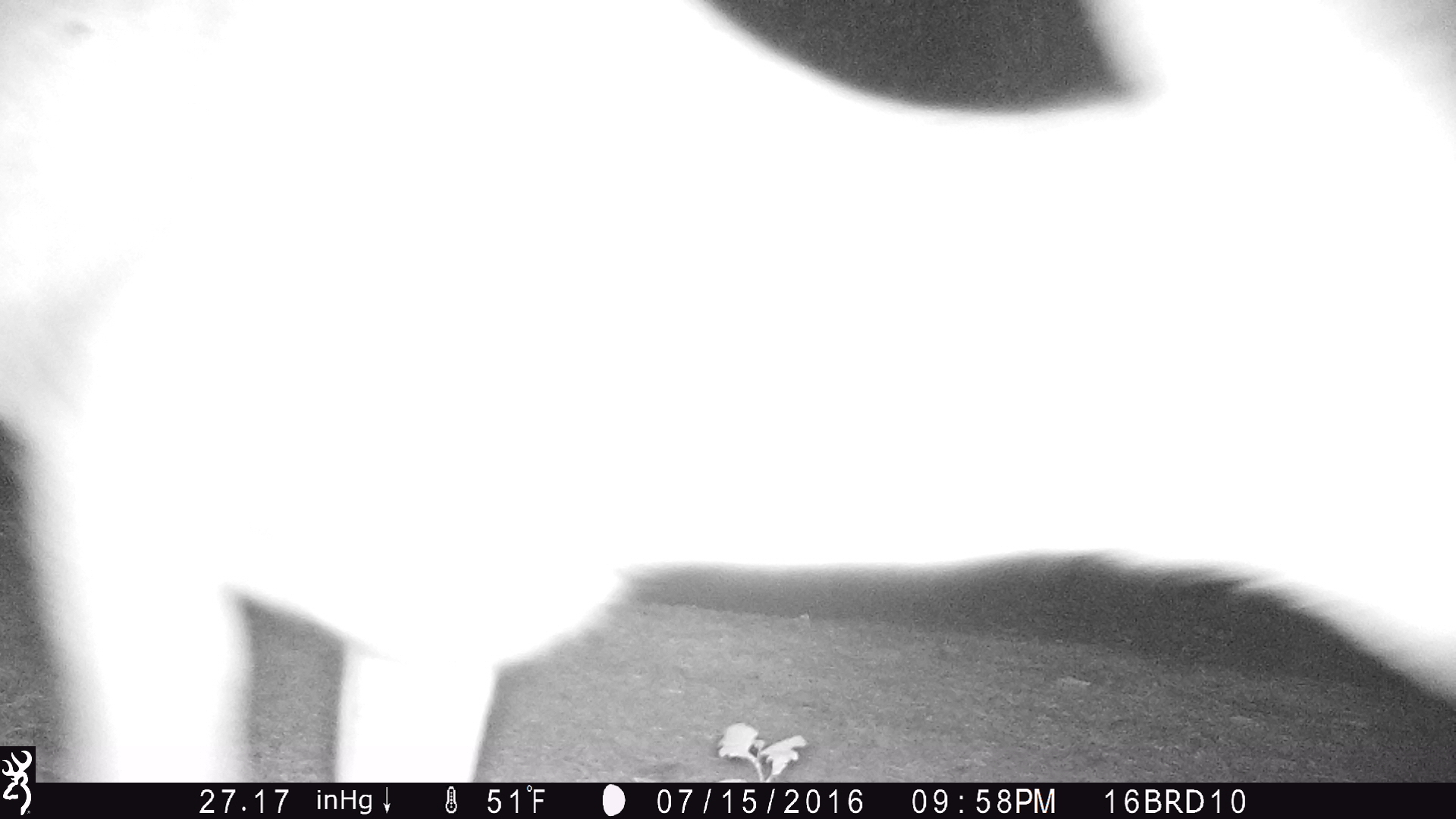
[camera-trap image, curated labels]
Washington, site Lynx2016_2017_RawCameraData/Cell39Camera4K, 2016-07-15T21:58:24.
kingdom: Animalia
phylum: Chordata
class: Mammalia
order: Artiodactyla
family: Cervidae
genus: Odocoileus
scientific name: Odocoileus hemionus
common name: mule deer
Odocoileus hemionus (mule deer). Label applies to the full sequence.